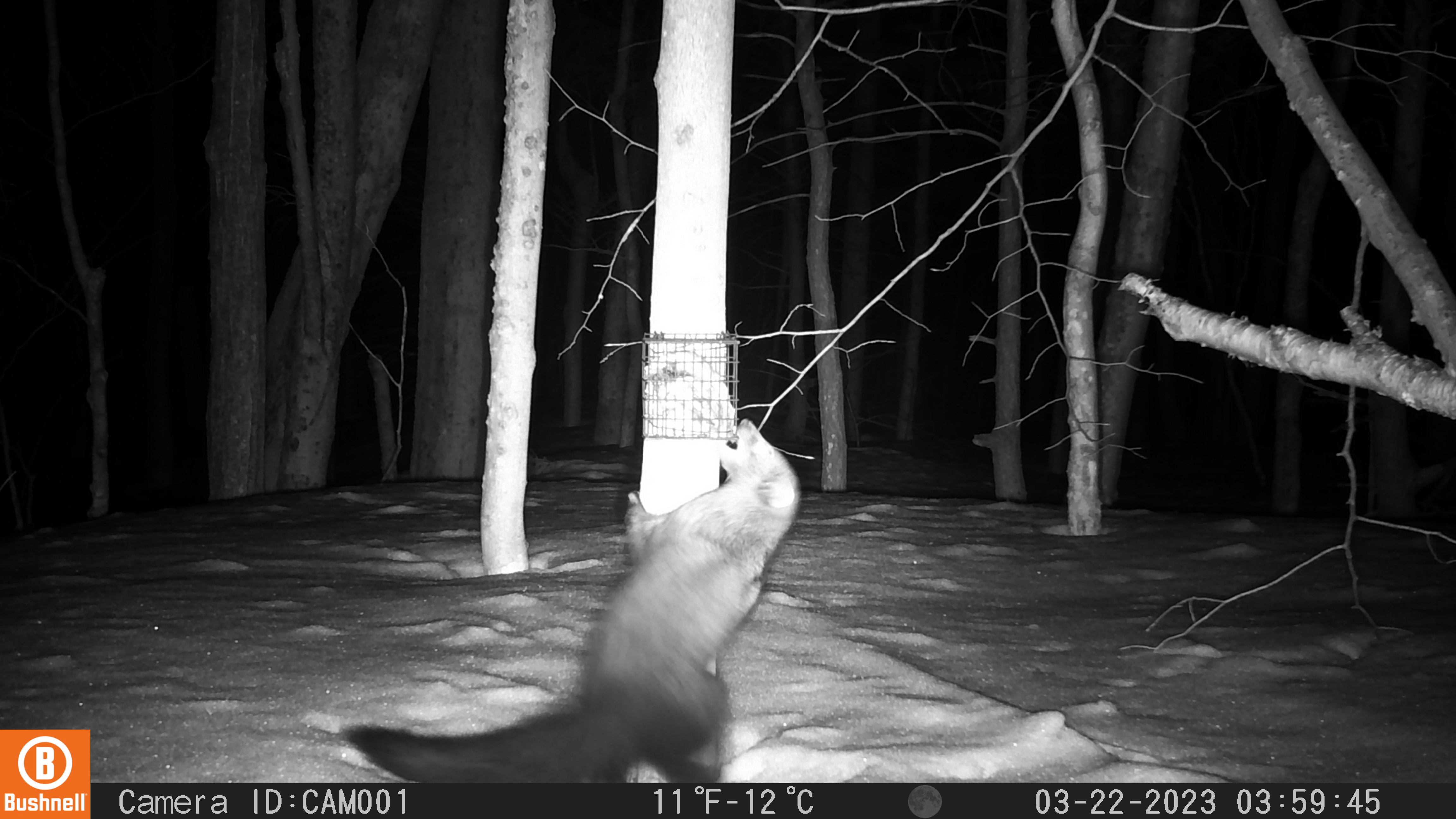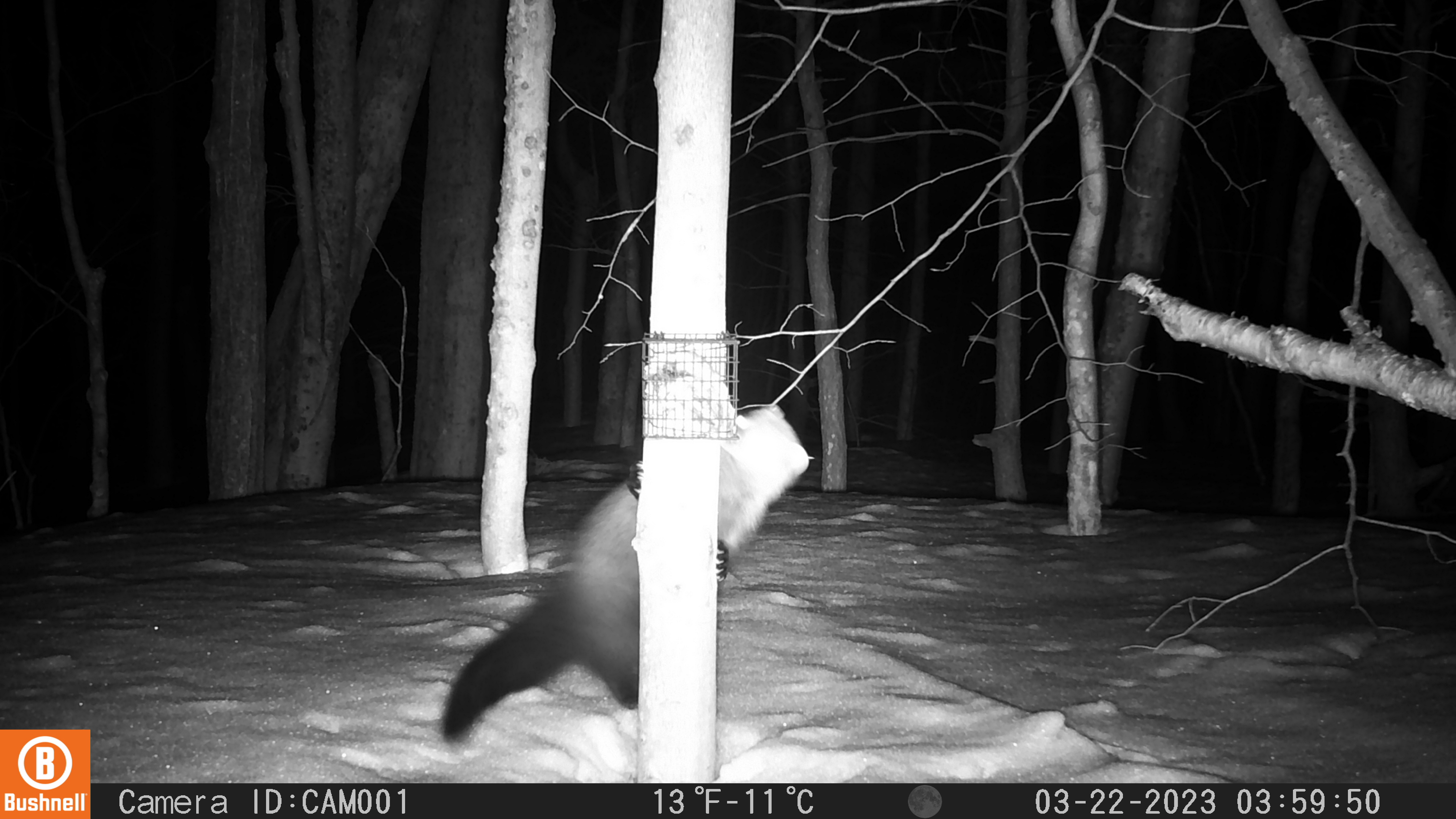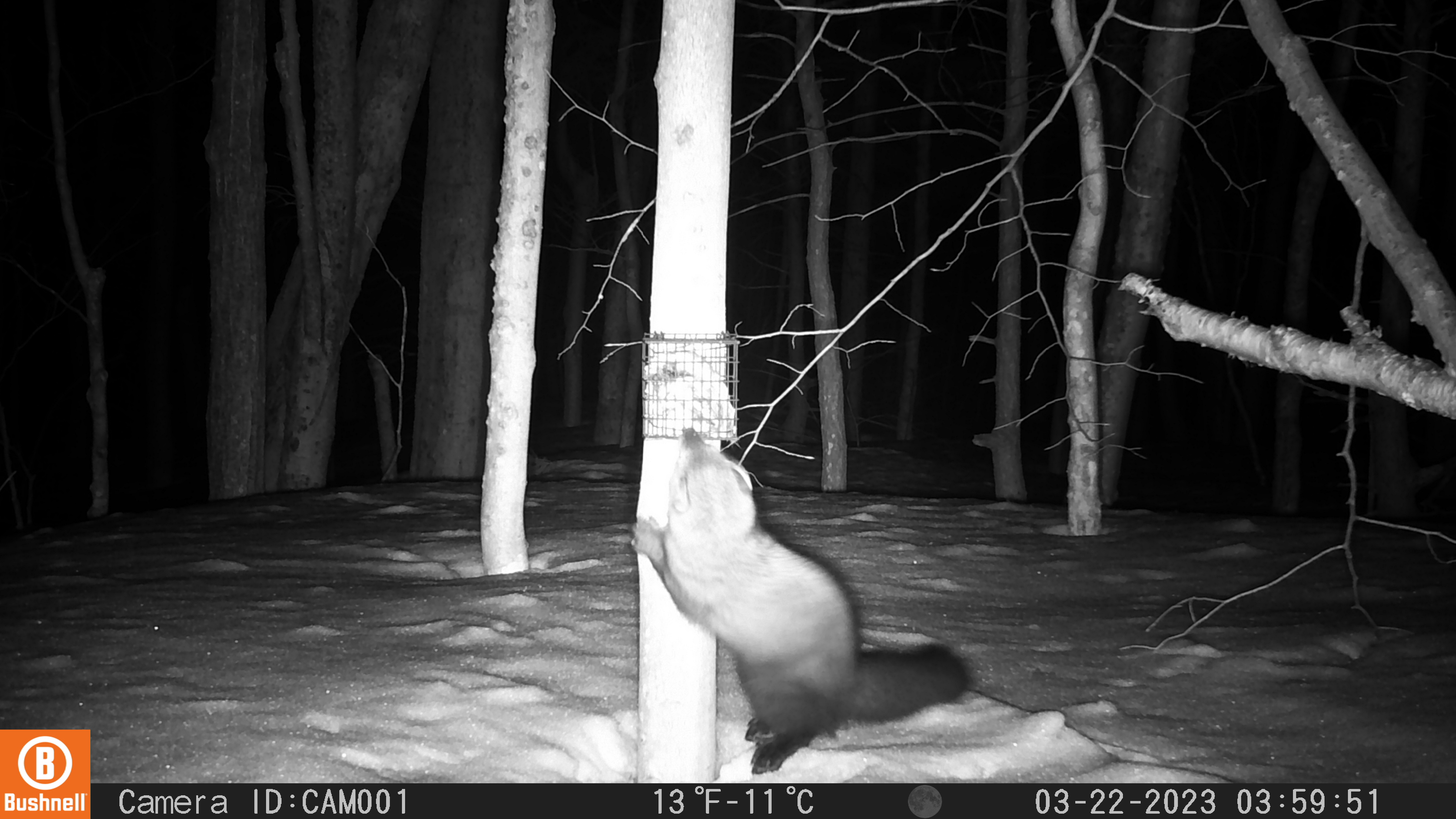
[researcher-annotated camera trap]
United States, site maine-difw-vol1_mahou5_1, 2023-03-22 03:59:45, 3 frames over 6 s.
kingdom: Animalia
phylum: Chordata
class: Mammalia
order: Carnivora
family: Mustelidae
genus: Pekania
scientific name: Pekania pennanti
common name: fisher